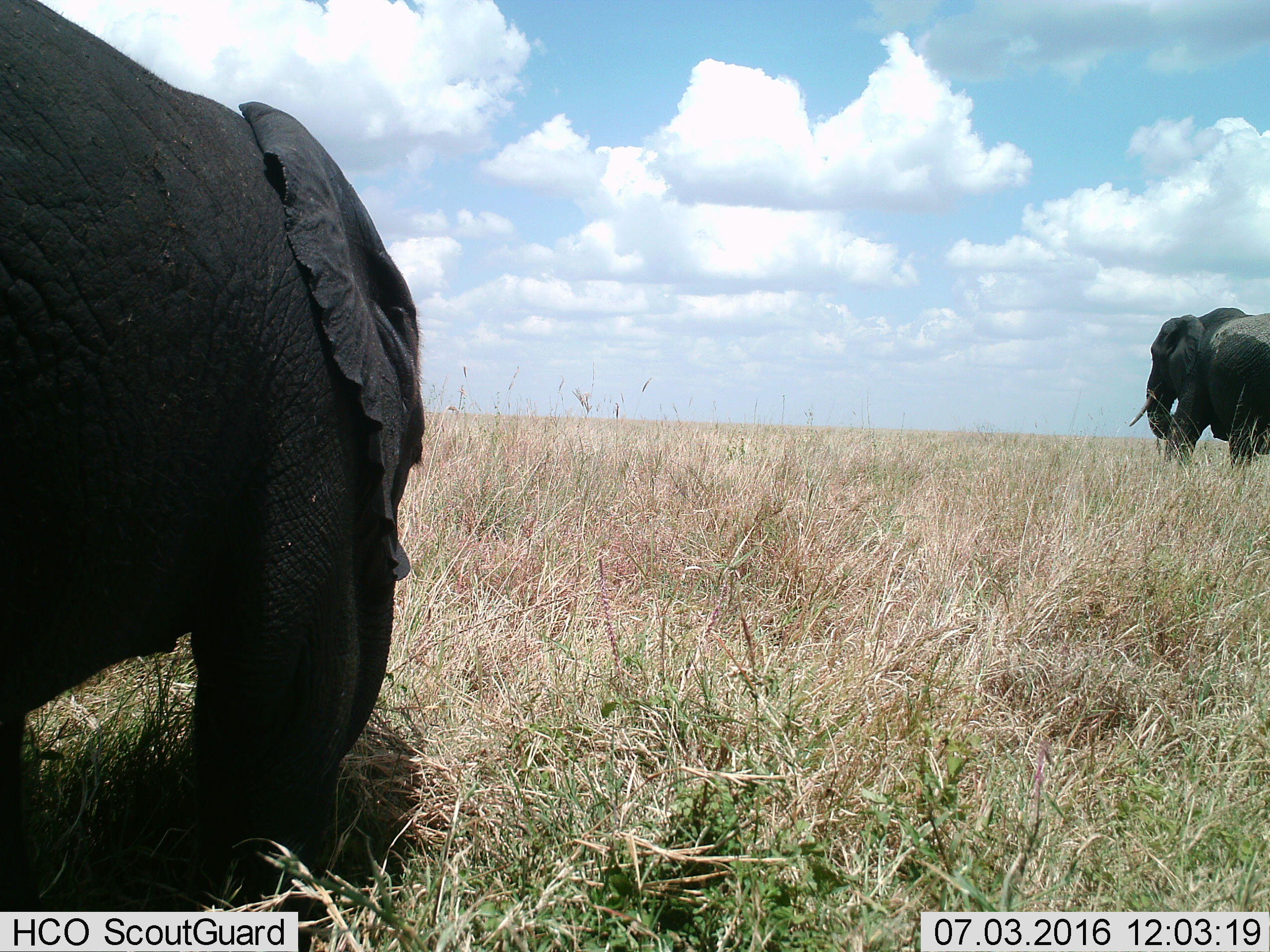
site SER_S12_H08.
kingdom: Animalia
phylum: Chordata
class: Mammalia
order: Proboscidea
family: Elephantidae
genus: Loxodonta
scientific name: Loxodonta africana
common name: african bush elephant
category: elephant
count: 2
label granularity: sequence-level